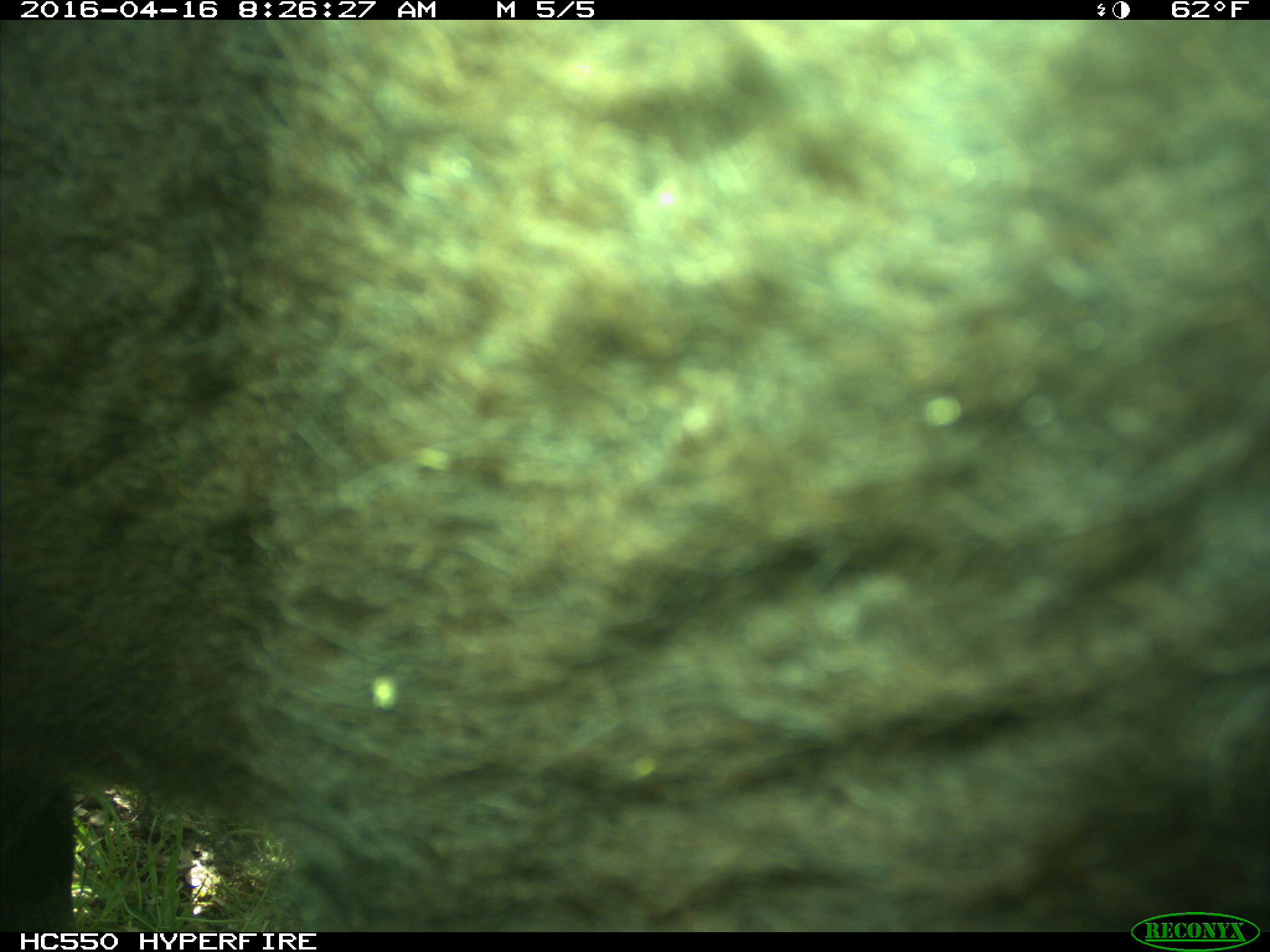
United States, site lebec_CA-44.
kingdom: Animalia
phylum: Chordata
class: Mammalia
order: Artiodactyla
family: Bovidae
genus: Bos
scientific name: Bos taurus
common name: domestic cow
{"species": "Bos taurus (domestic cow)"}